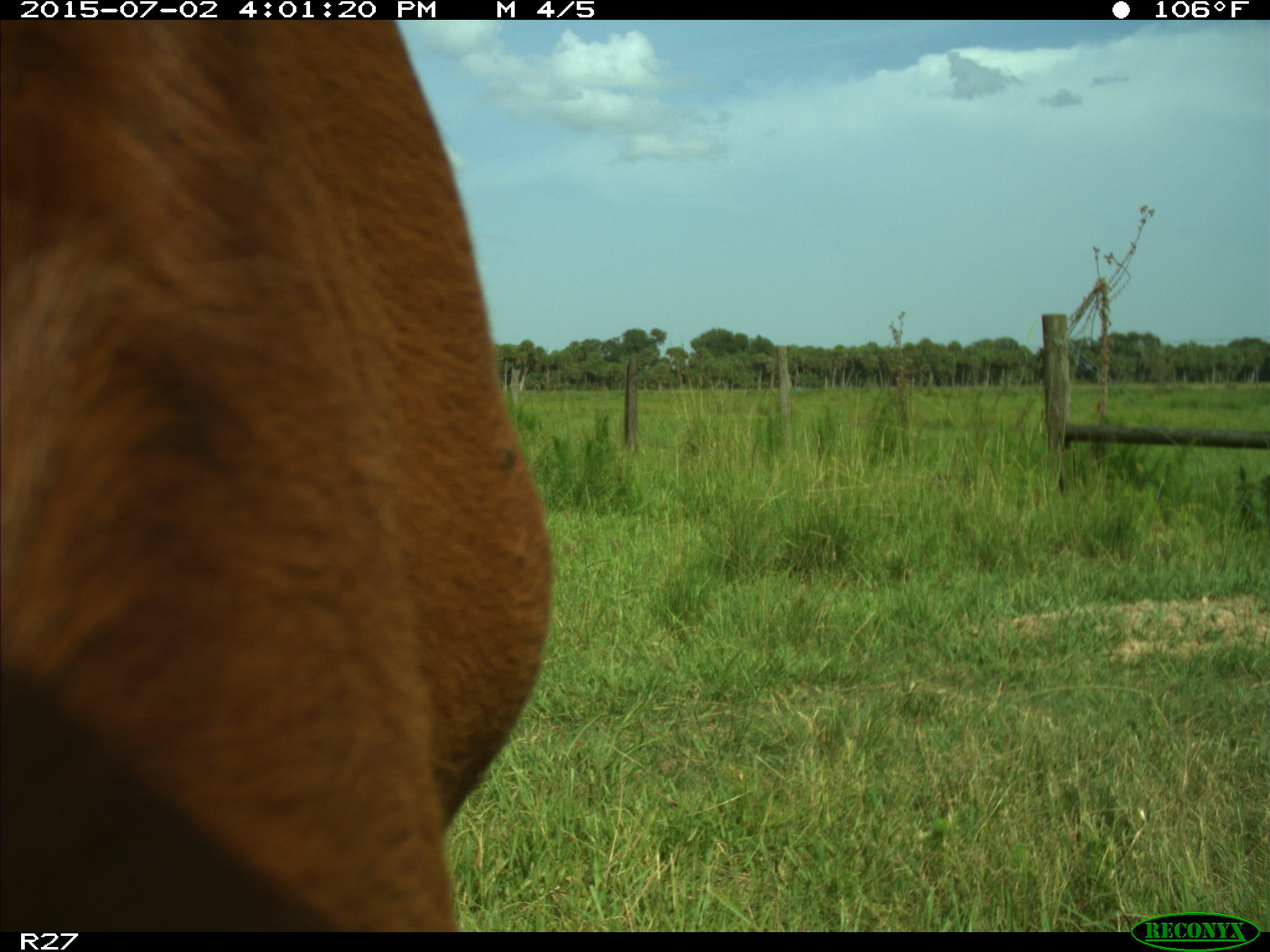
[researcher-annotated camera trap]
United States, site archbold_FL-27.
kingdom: Animalia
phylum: Chordata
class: Mammalia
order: Artiodactyla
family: Bovidae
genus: Bos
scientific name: Bos taurus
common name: domestic cow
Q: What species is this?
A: Bos taurus (domestic cow).